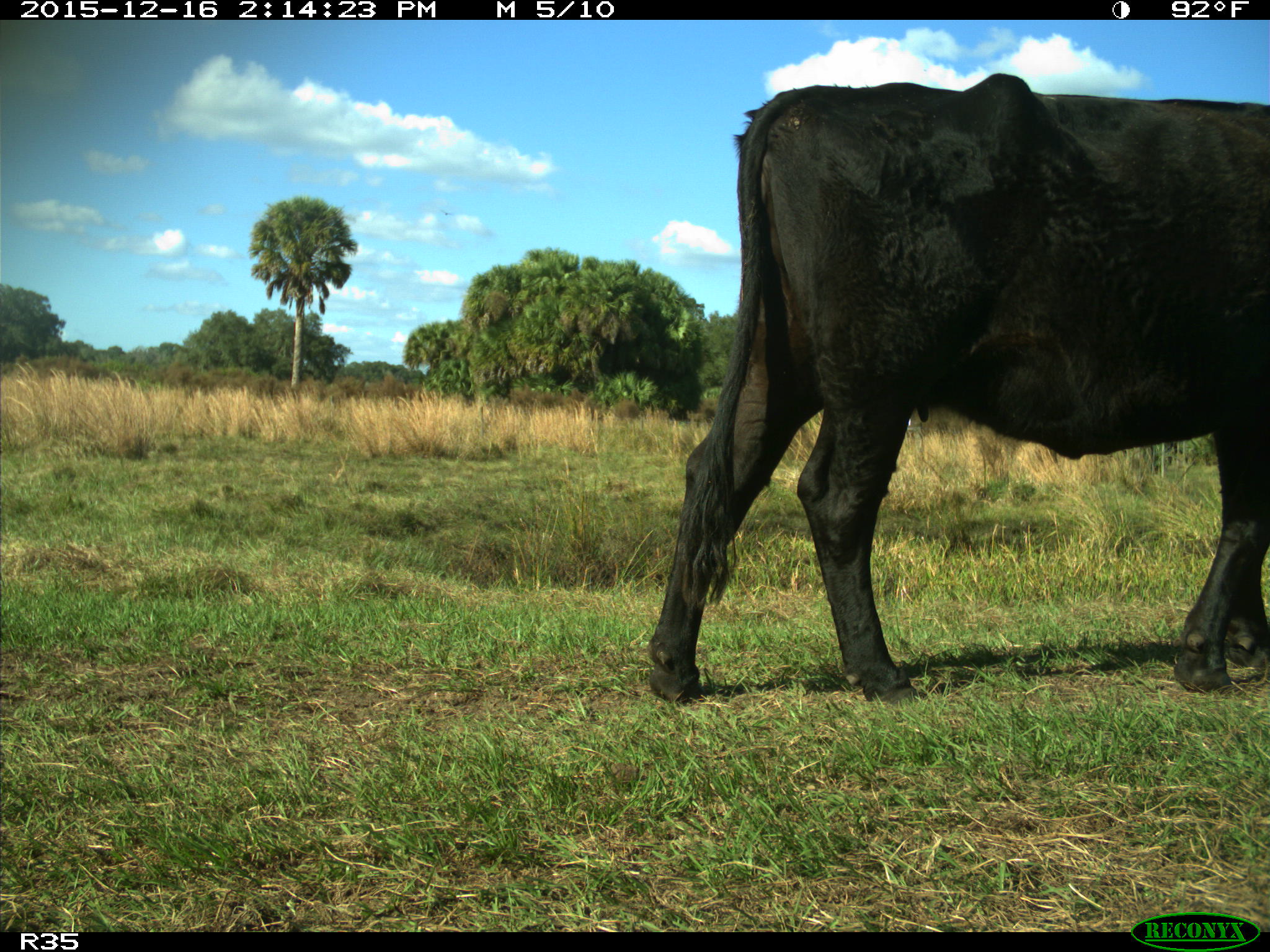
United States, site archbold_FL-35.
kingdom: Animalia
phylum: Chordata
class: Mammalia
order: Artiodactyla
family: Bovidae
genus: Bos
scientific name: Bos taurus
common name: domestic cow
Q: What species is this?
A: Bos taurus (domestic cow).